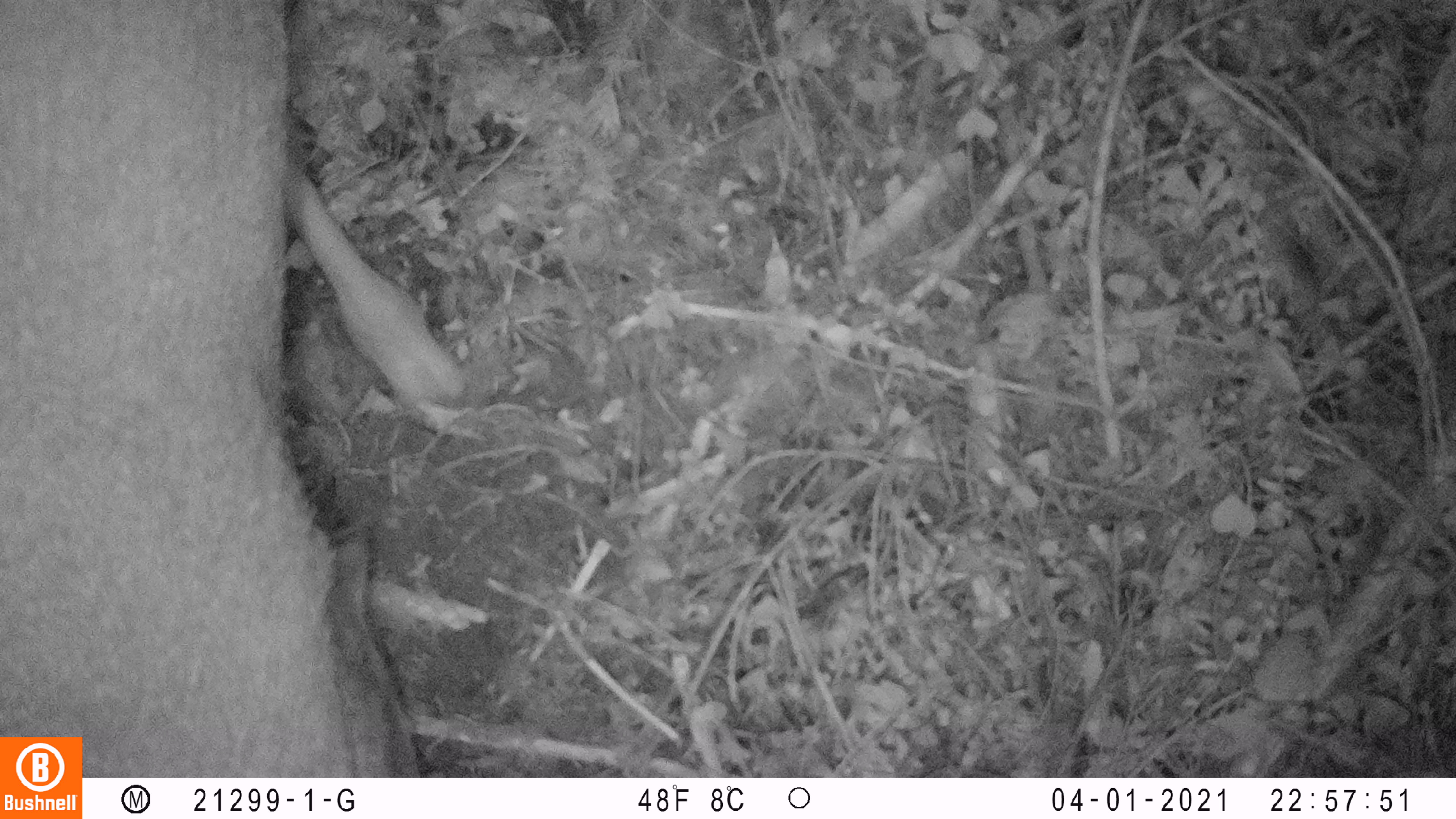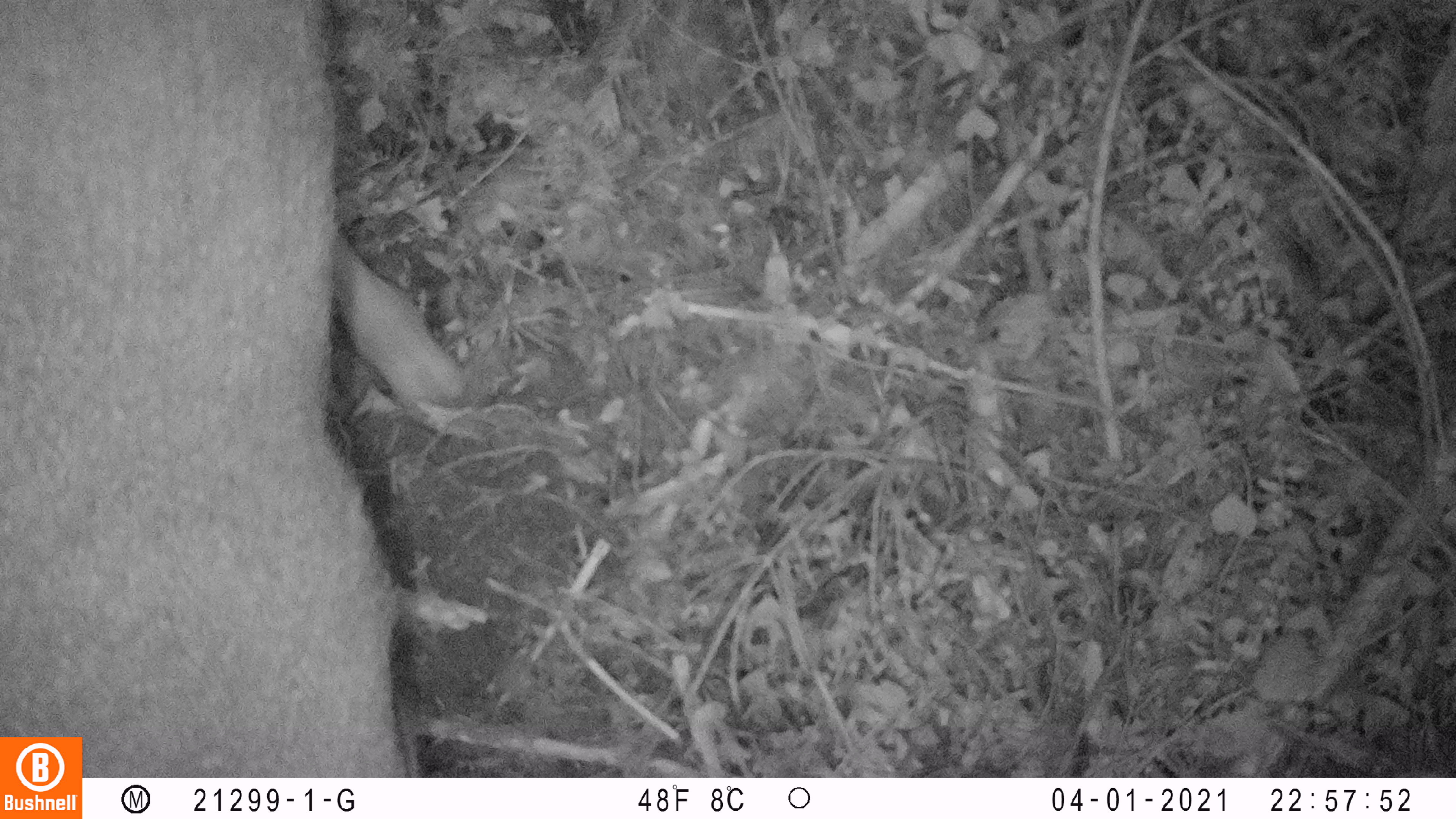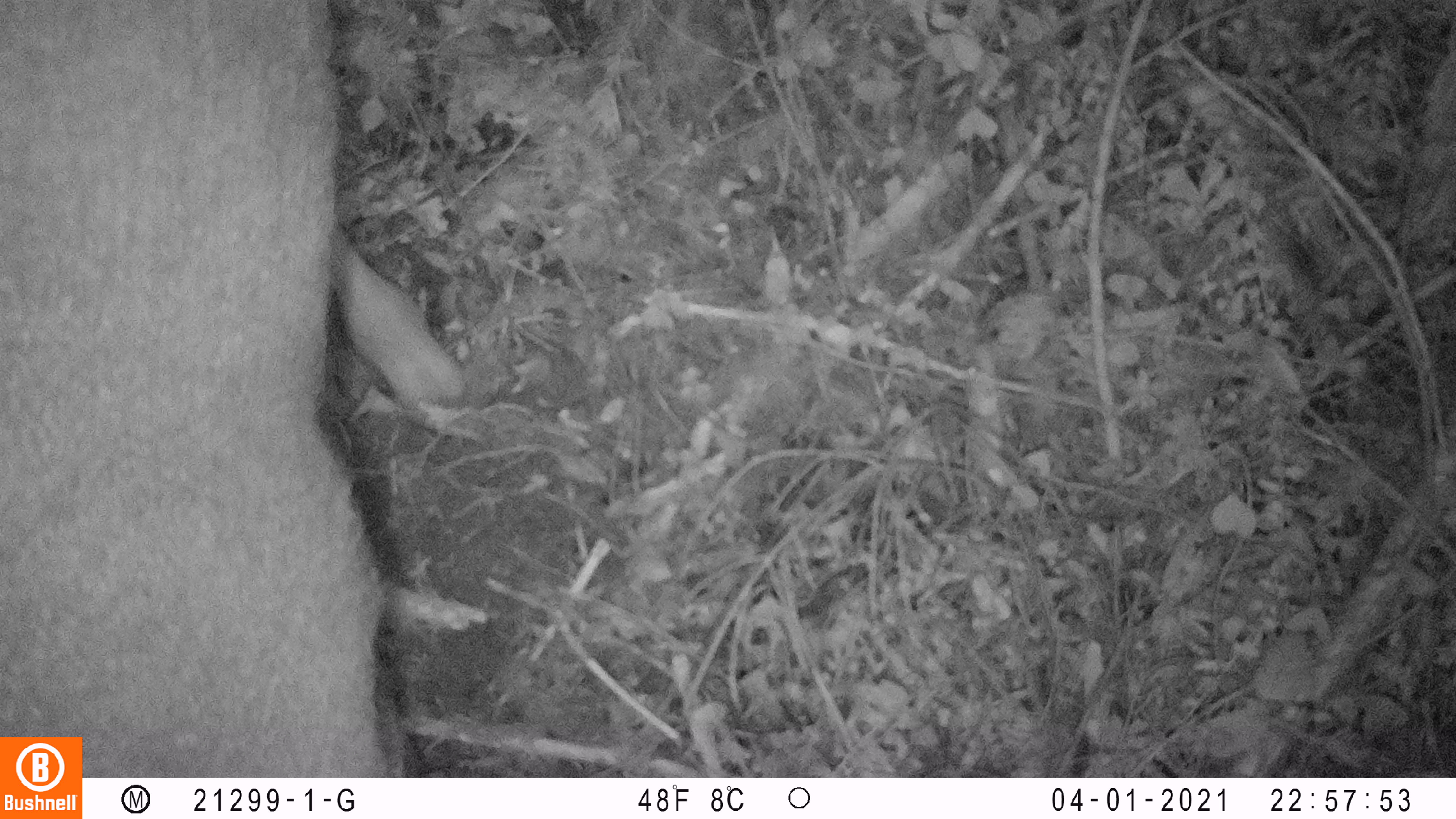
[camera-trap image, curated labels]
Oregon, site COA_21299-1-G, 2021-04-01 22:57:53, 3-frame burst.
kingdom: Animalia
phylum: Chordata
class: Mammalia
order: Artiodactyla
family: Cervidae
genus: Odocoileus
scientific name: Odocoileus hemionus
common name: black-tailed deer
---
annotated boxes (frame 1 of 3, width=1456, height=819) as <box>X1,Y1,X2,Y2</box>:
black-tailed deer: <box>5,4,476,731</box>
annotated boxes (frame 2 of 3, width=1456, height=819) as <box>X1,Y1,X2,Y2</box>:
black-tailed deer: <box>5,7,478,729</box>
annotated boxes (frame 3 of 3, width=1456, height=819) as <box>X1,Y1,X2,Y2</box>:
black-tailed deer: <box>6,8,479,729</box>